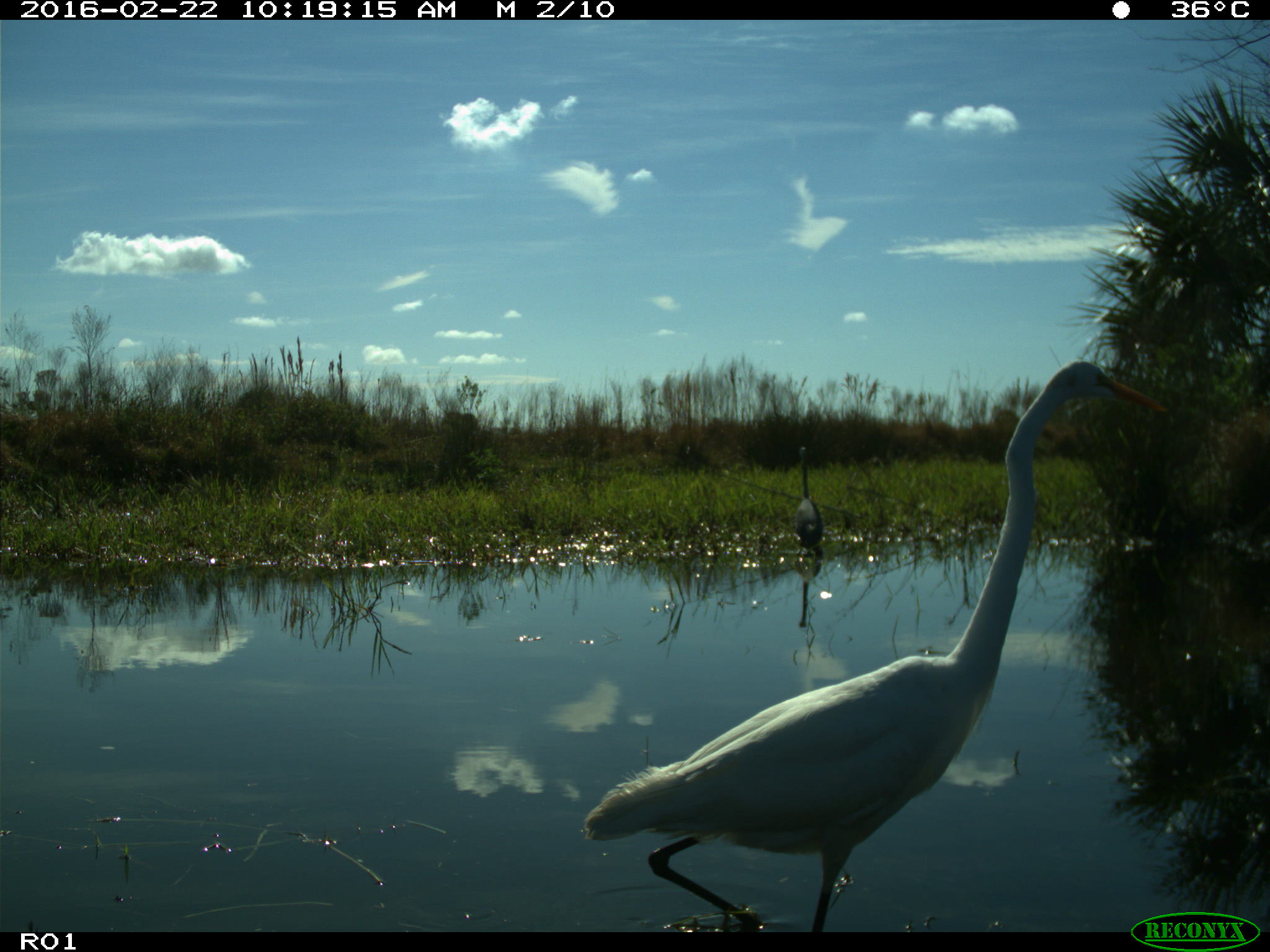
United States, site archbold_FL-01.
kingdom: Animalia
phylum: Chordata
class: Aves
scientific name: Aves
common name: birds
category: unidentified bird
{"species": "unidentified bird (birds) (Aves)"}